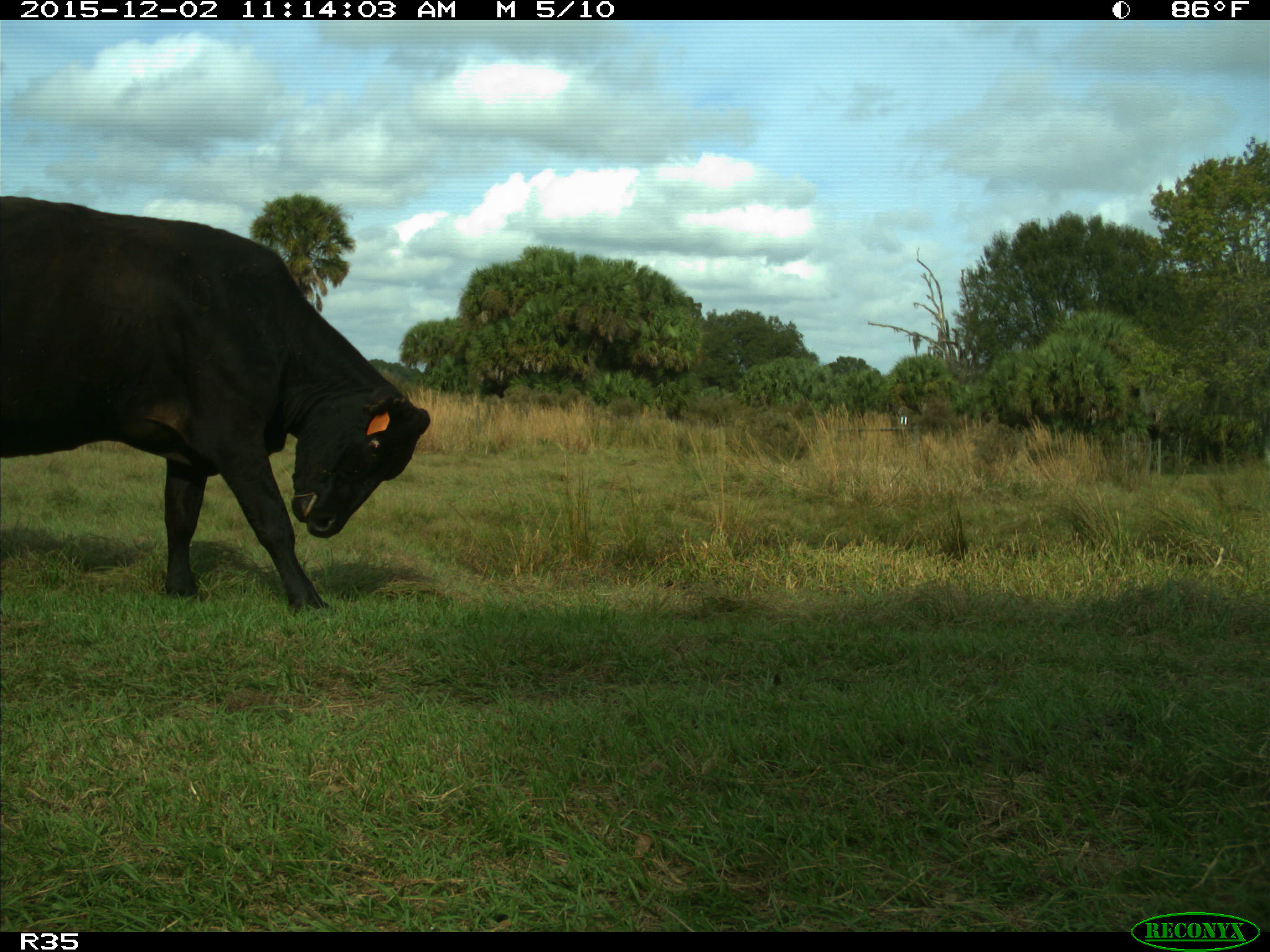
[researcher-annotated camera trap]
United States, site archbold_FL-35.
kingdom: Animalia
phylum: Chordata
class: Mammalia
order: Artiodactyla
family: Bovidae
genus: Bos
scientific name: Bos taurus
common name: domestic cow